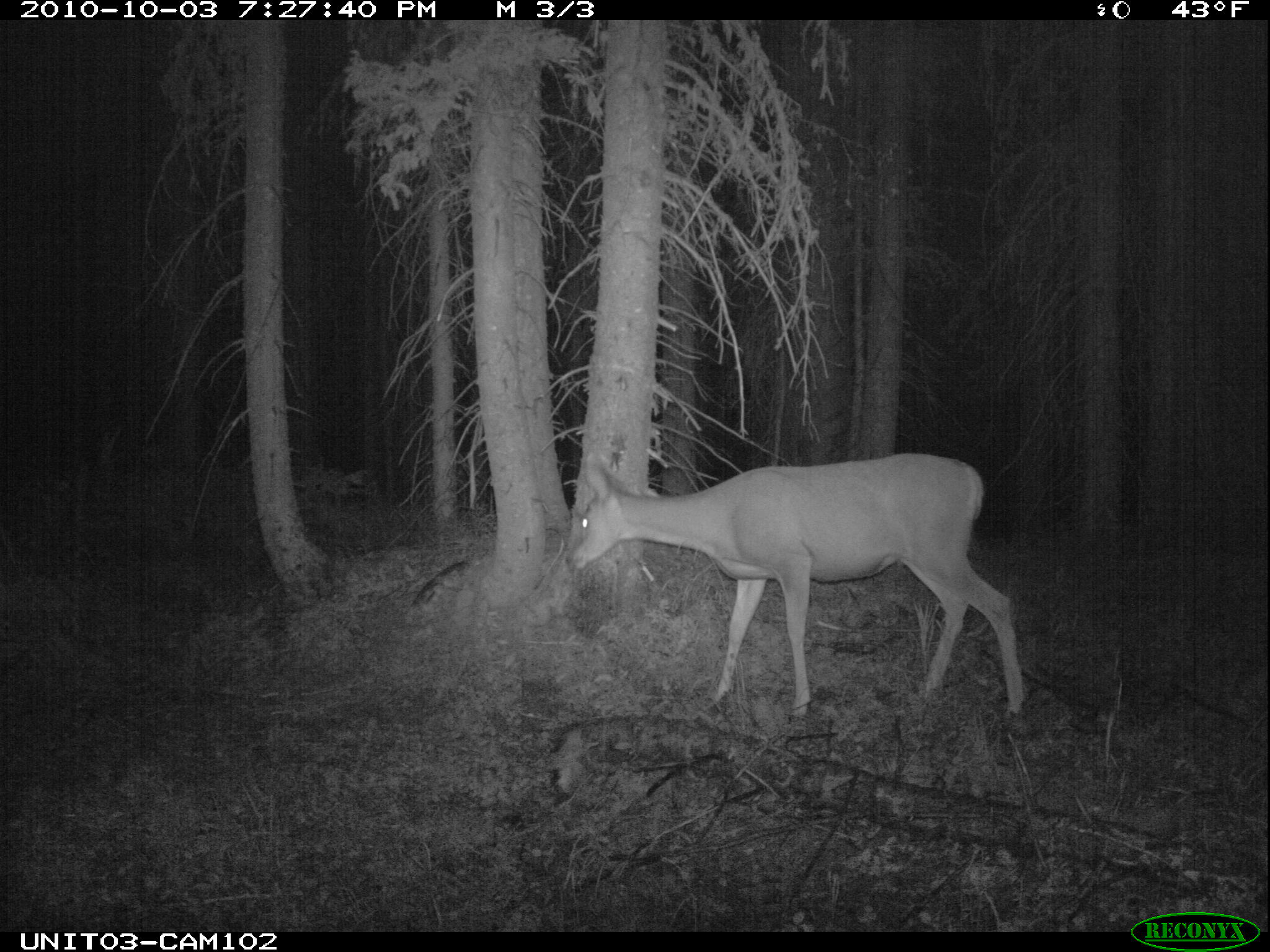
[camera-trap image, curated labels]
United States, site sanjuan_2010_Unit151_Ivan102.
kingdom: Animalia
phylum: Chordata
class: Mammalia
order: Artiodactyla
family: Cervidae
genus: Odocoileus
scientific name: Odocoileus hemionus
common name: mule deer